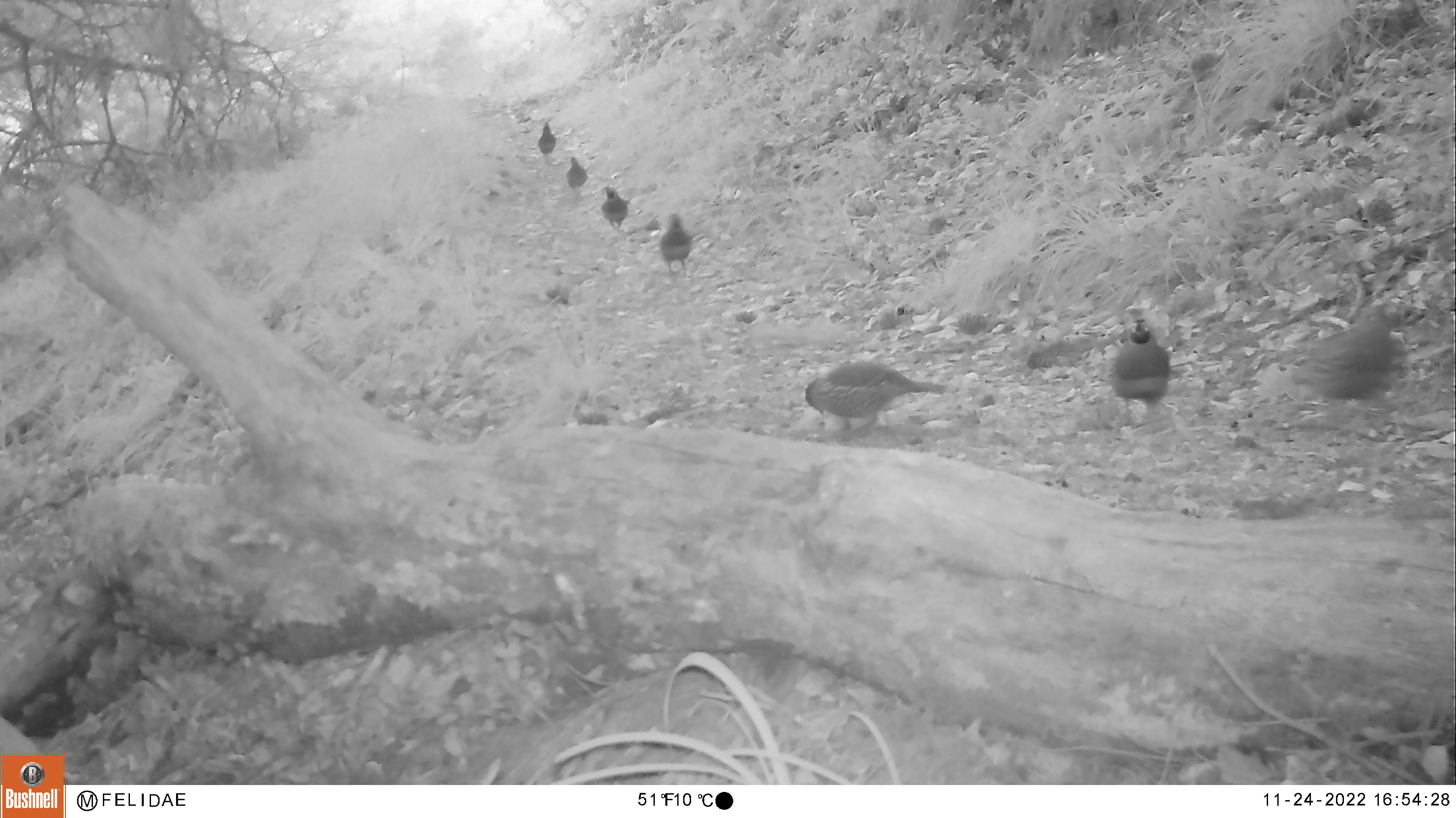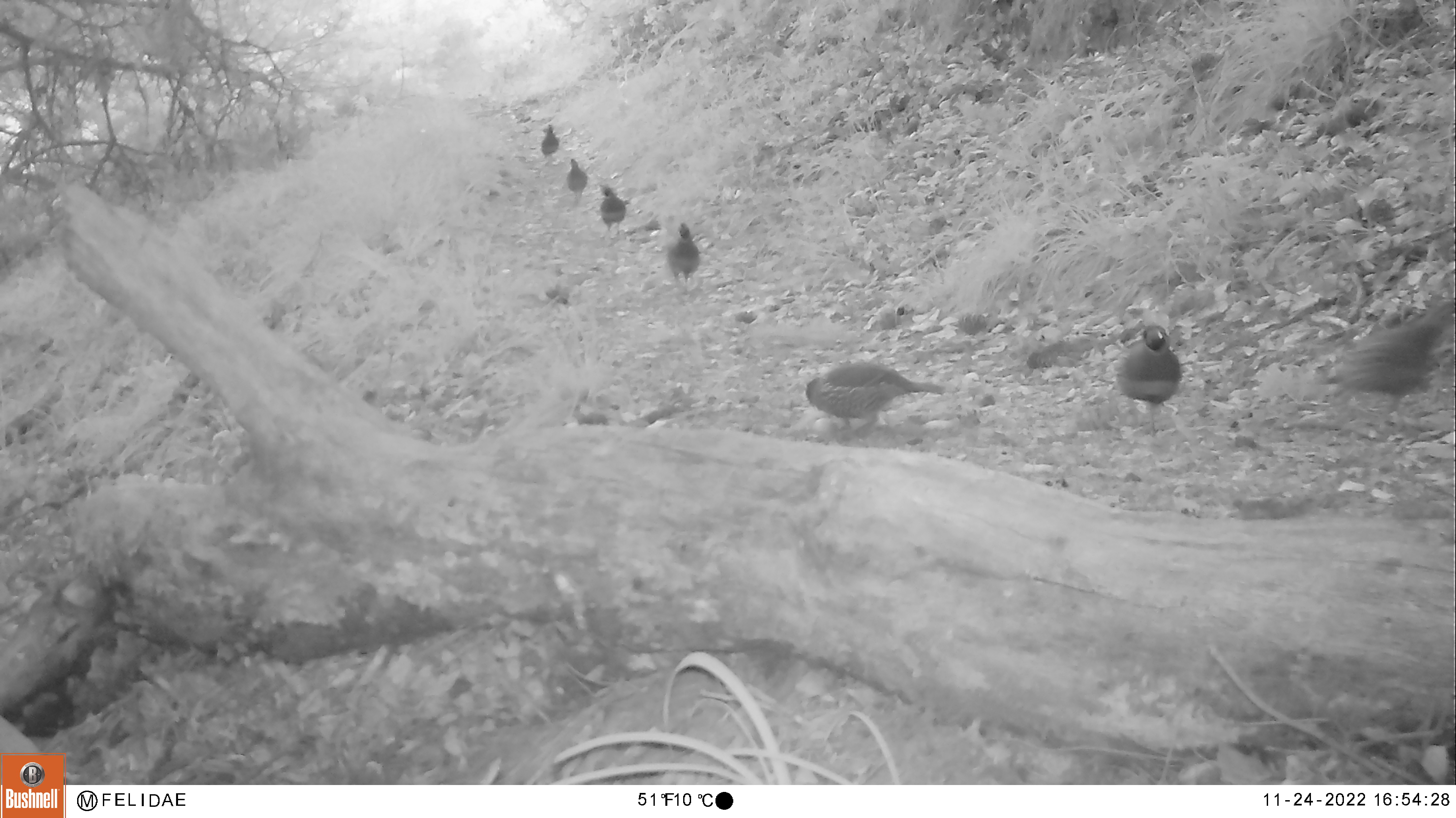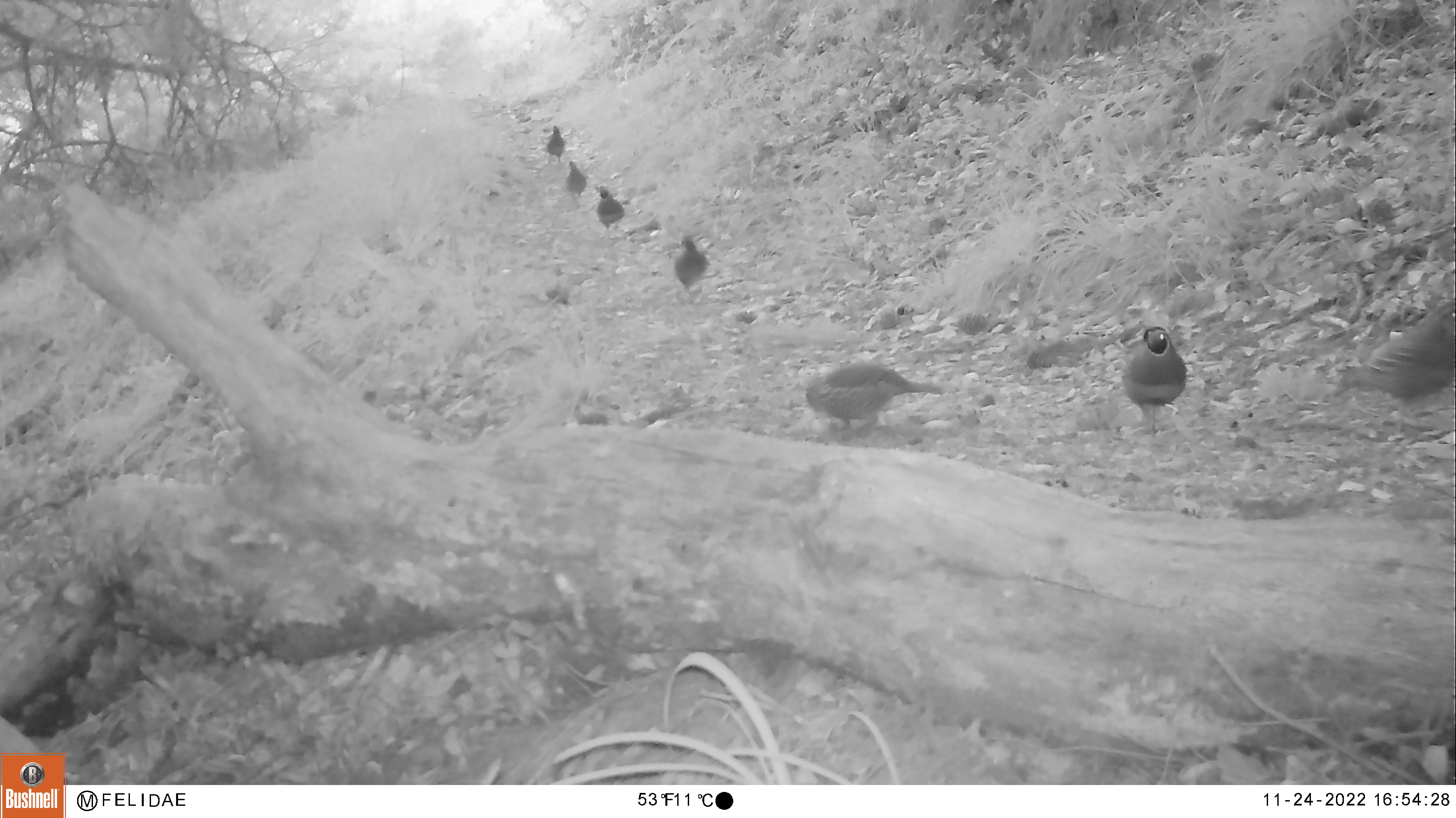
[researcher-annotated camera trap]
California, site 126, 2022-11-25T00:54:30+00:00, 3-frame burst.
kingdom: Animalia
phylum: Chordata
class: Aves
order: Galliformes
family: Odontophoridae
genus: Callipepla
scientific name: Callipepla californica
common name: california quail